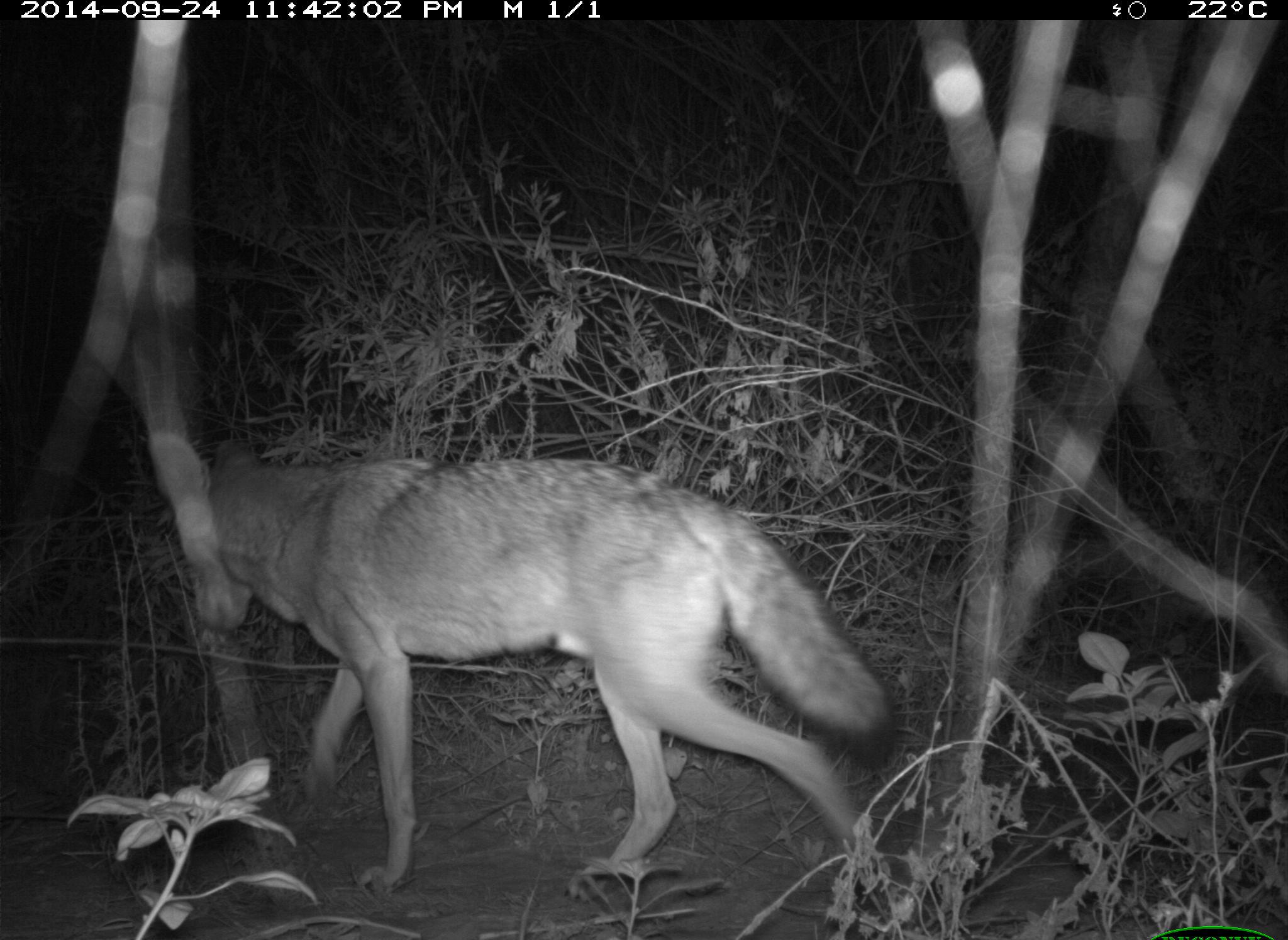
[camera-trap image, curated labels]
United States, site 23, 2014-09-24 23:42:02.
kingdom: Animalia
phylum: Chordata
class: Mammalia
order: Carnivora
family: Canidae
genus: Canis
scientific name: Canis latrans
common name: coyote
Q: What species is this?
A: Coyote (Canis latrans).